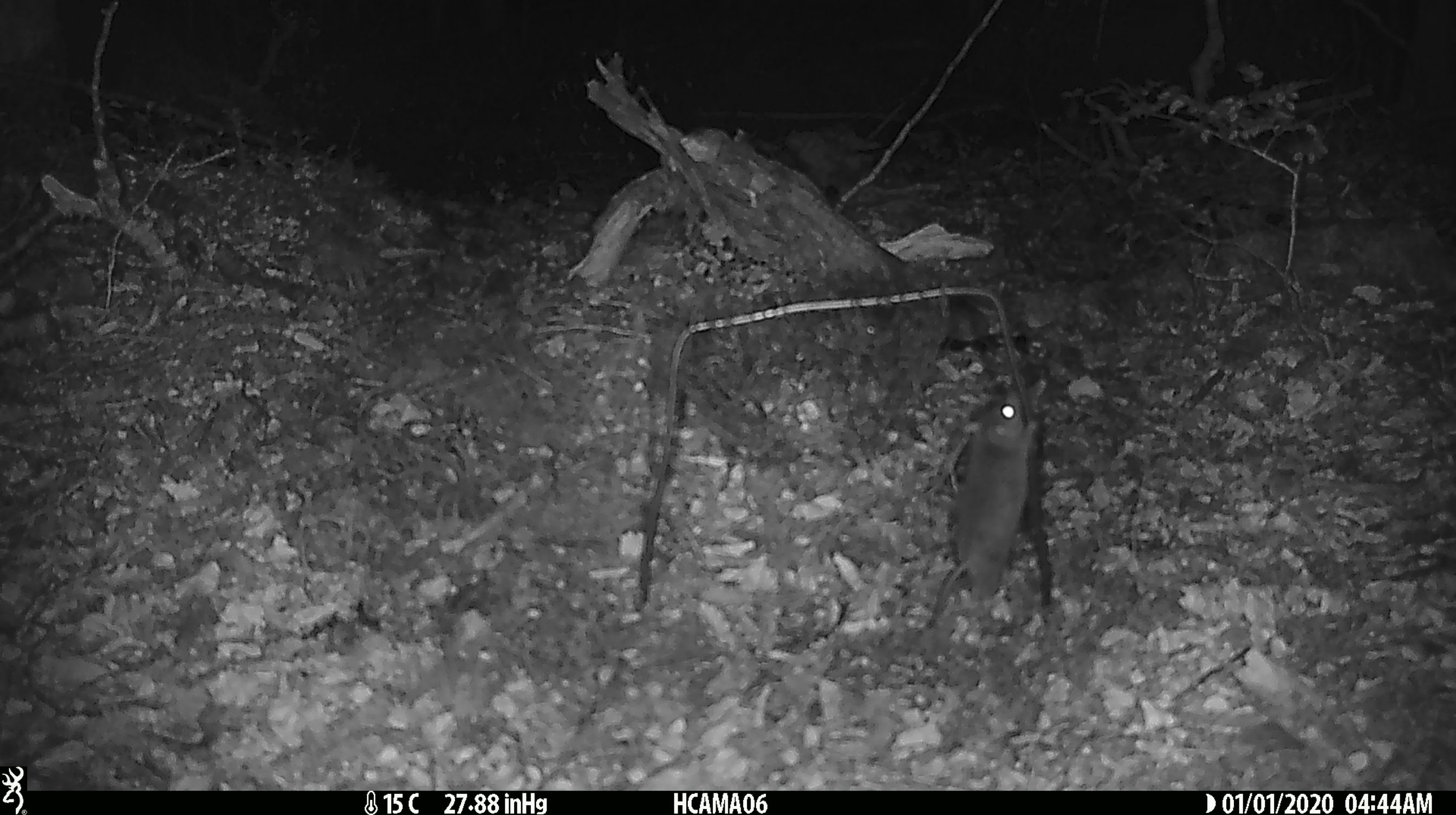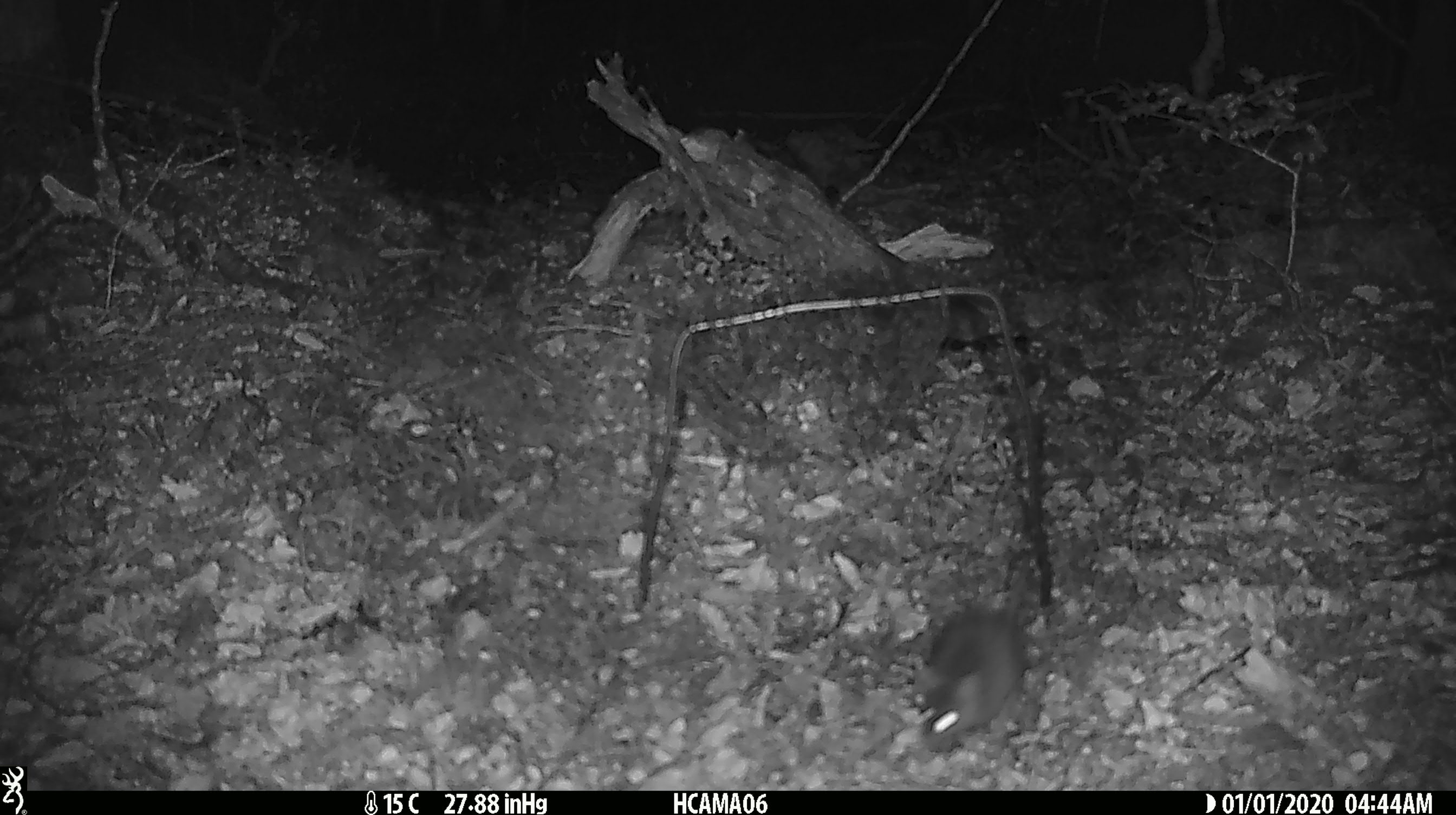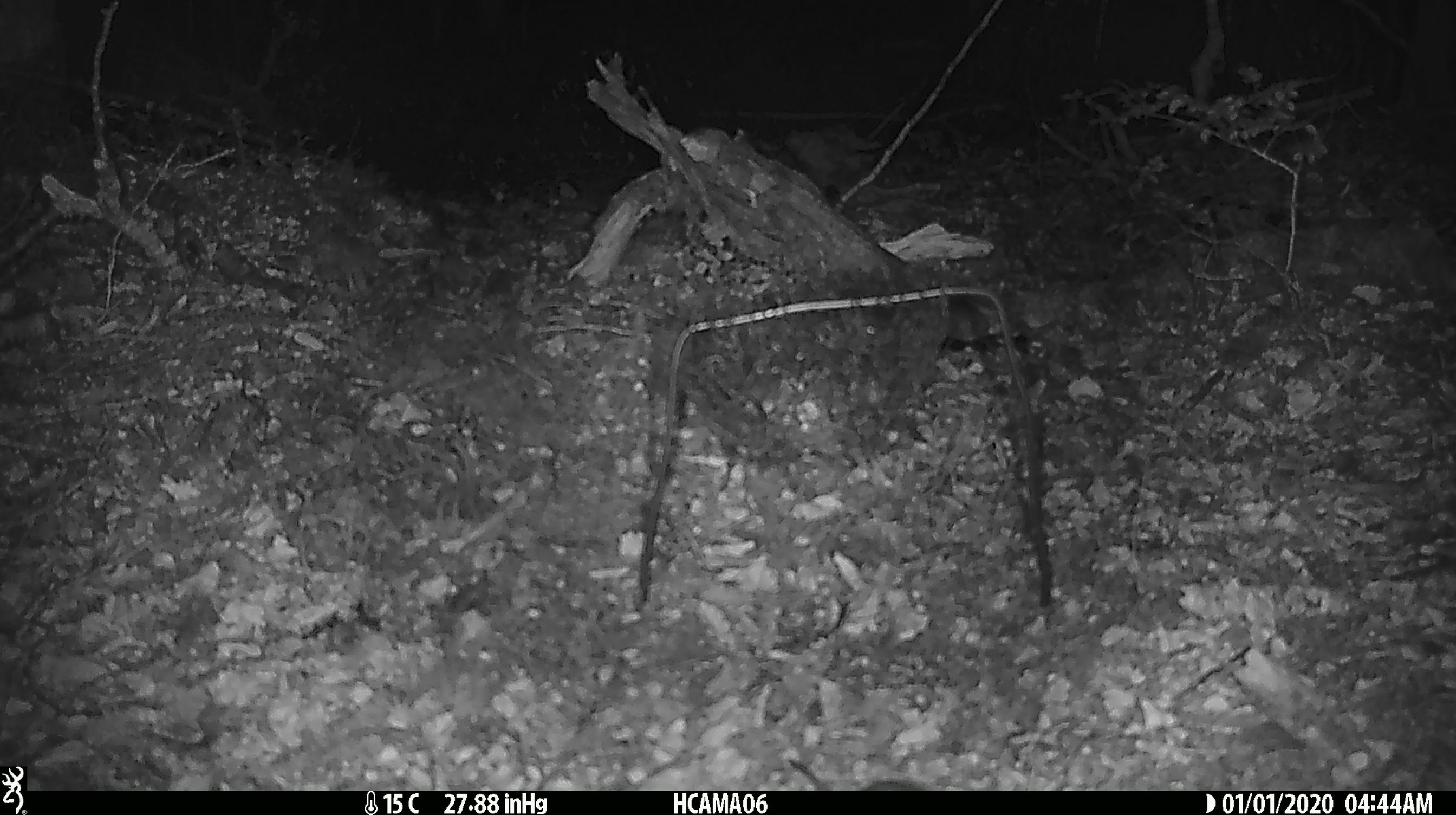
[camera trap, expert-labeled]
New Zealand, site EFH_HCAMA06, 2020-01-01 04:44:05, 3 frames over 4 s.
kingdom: Animalia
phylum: Chordata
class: Mammalia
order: Rodentia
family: Muridae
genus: Mus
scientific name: Mus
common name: mouse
Mouse (Mus).